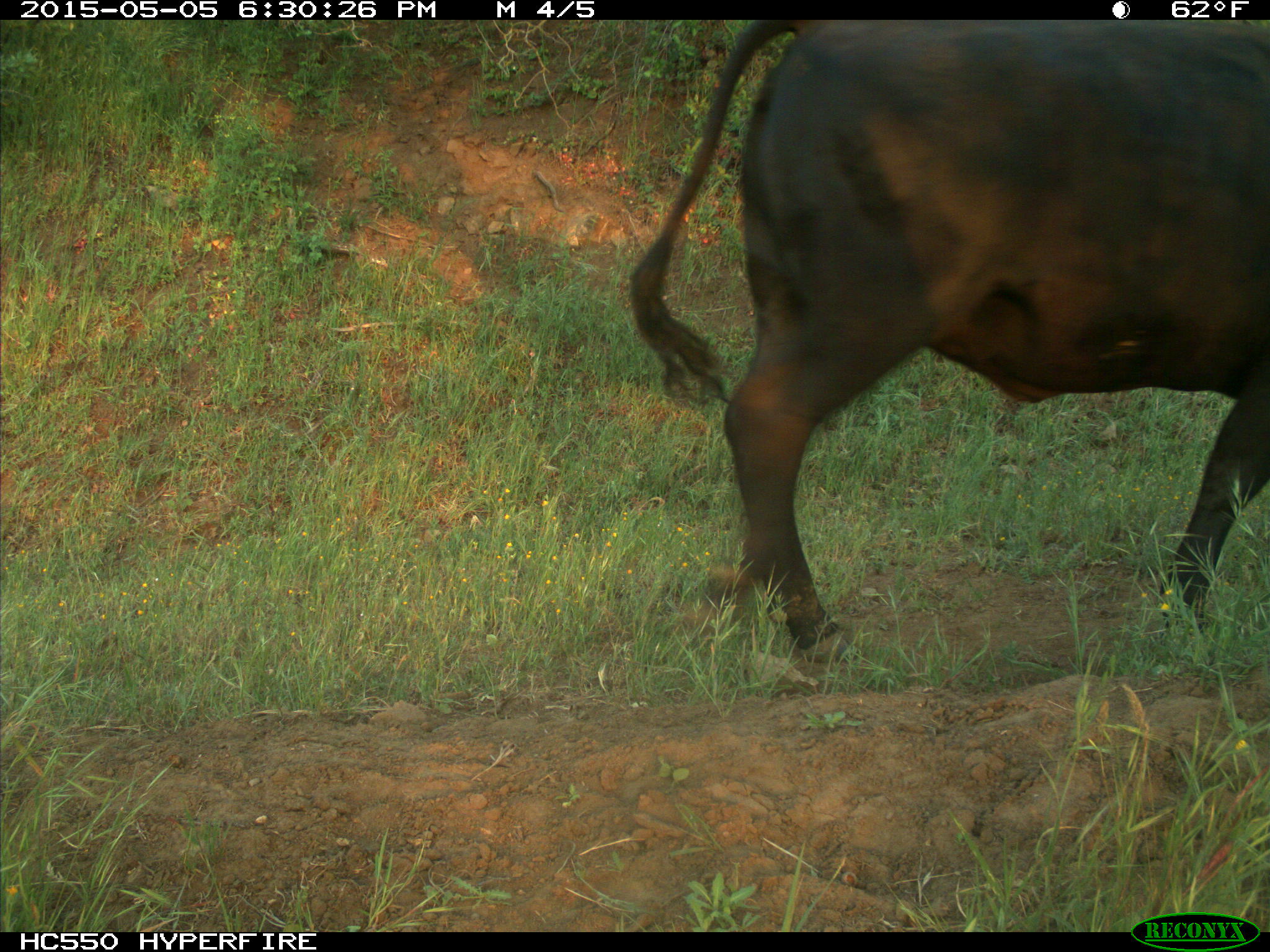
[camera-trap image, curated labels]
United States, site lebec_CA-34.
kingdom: Animalia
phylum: Chordata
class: Mammalia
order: Artiodactyla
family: Bovidae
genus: Bos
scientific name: Bos taurus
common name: domestic cow